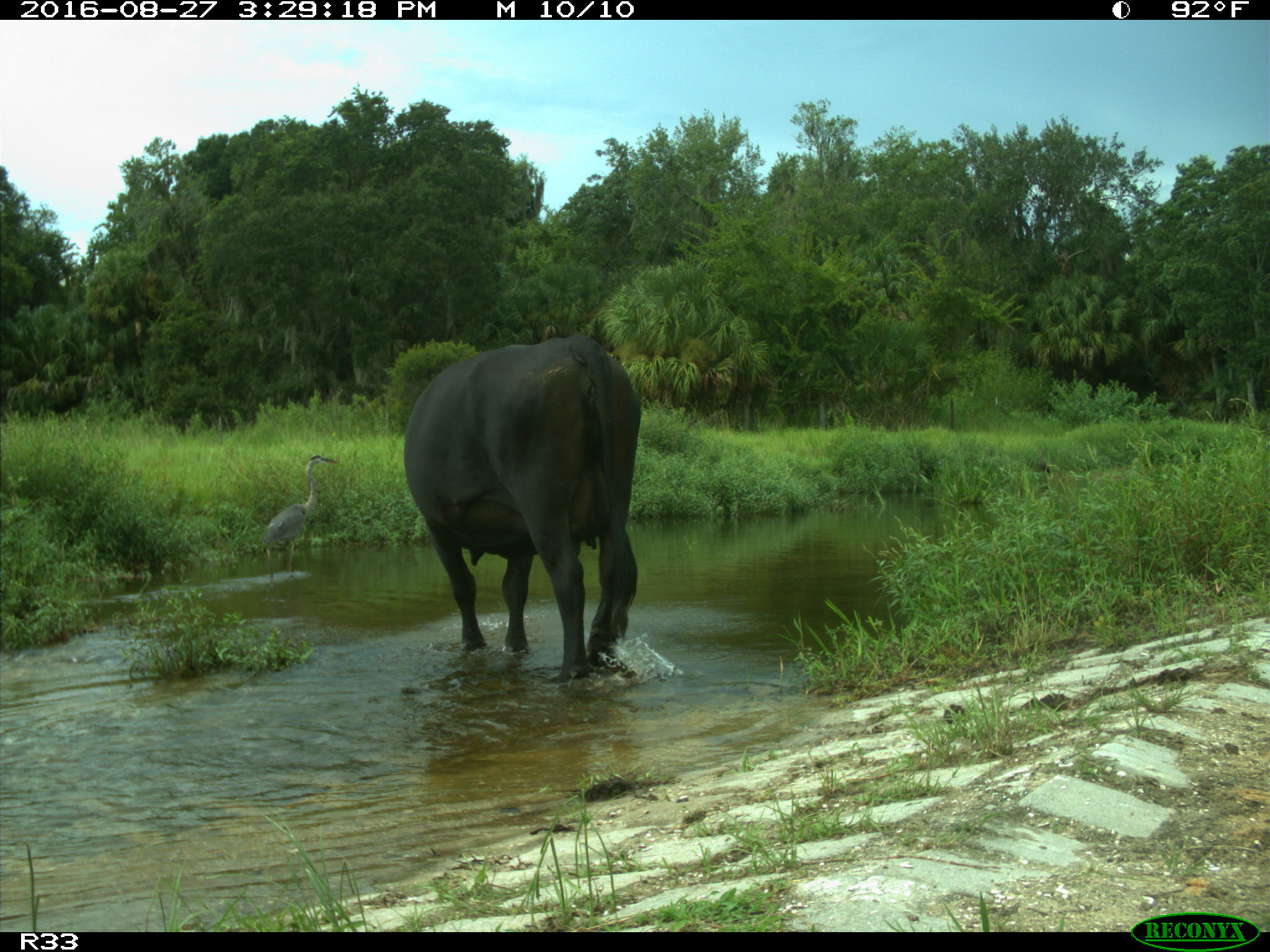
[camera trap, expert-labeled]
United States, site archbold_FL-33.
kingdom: Animalia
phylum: Chordata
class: Mammalia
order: Artiodactyla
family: Bovidae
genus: Bos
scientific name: Bos taurus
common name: domestic cow